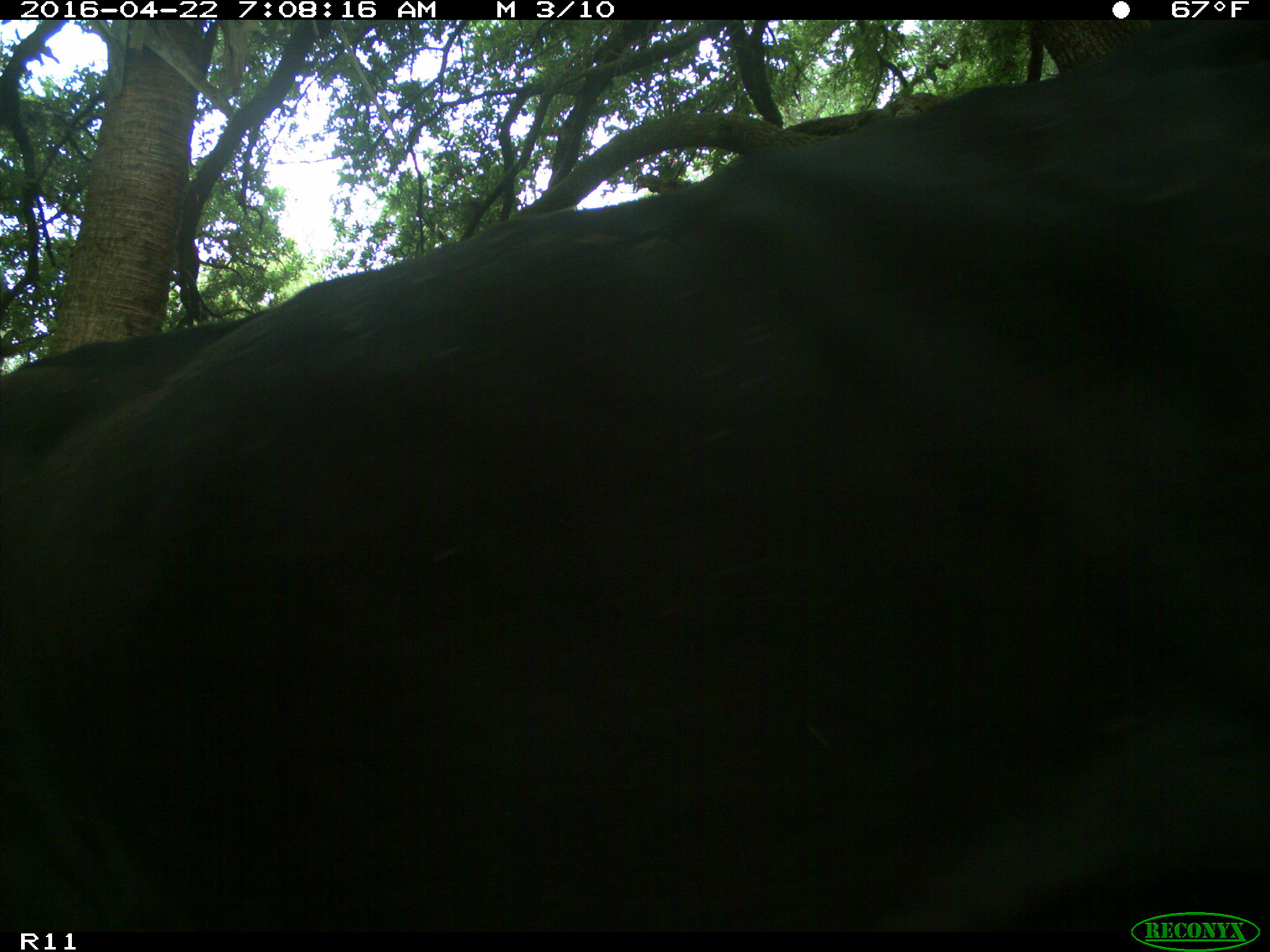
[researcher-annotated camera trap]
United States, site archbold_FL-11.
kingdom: Animalia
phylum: Chordata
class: Mammalia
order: Artiodactyla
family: Bovidae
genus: Bos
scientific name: Bos taurus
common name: domestic cow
Bos taurus (domestic cow).